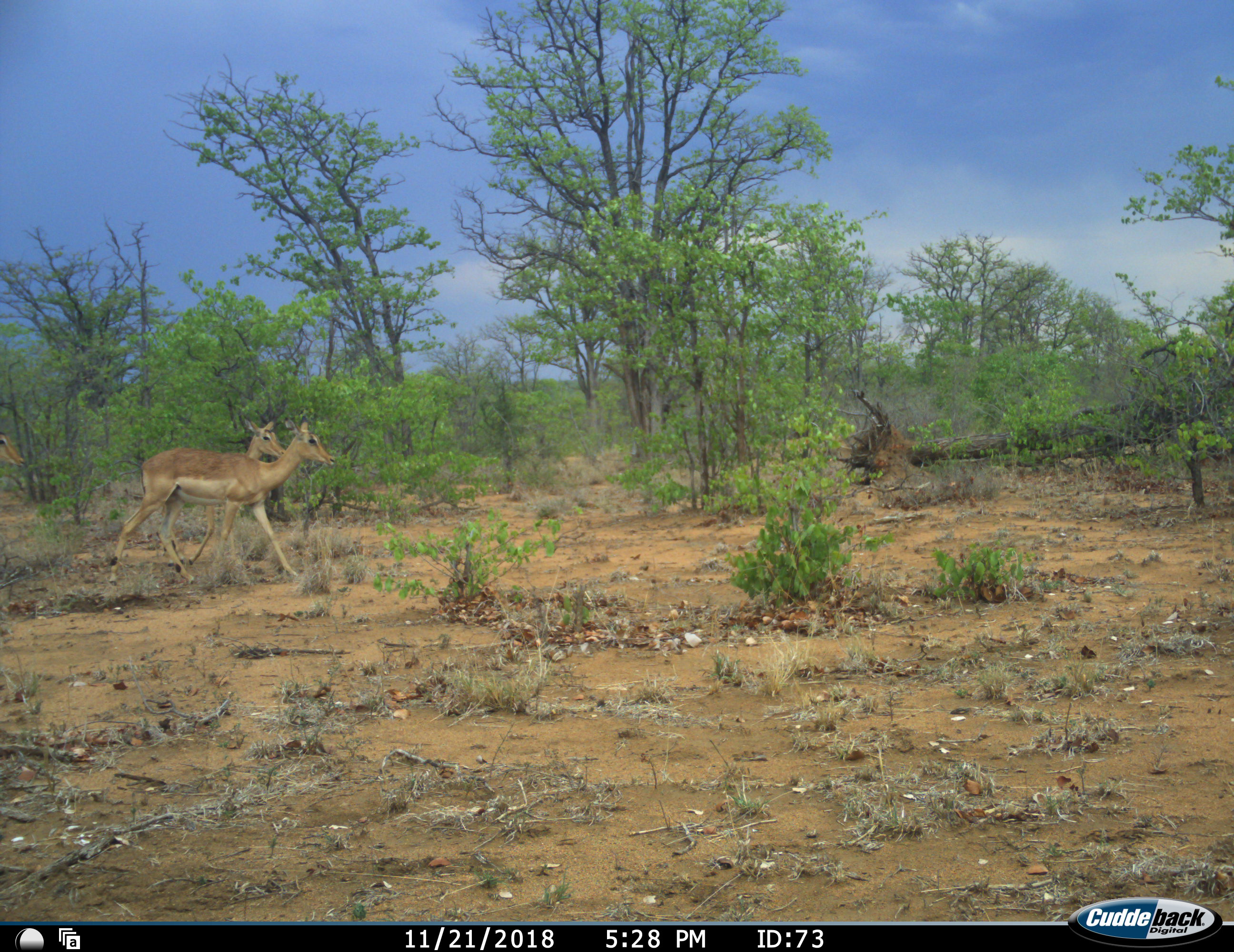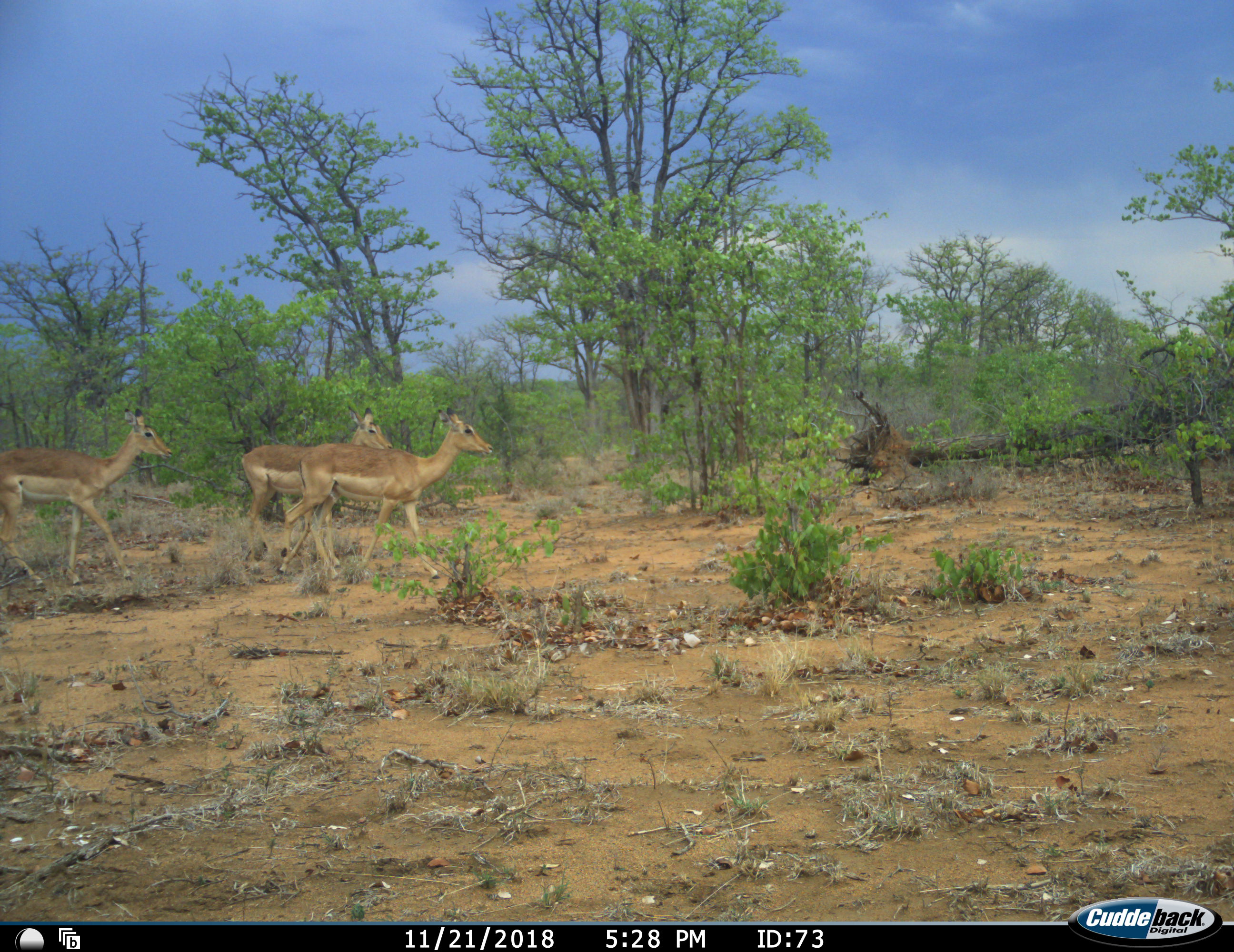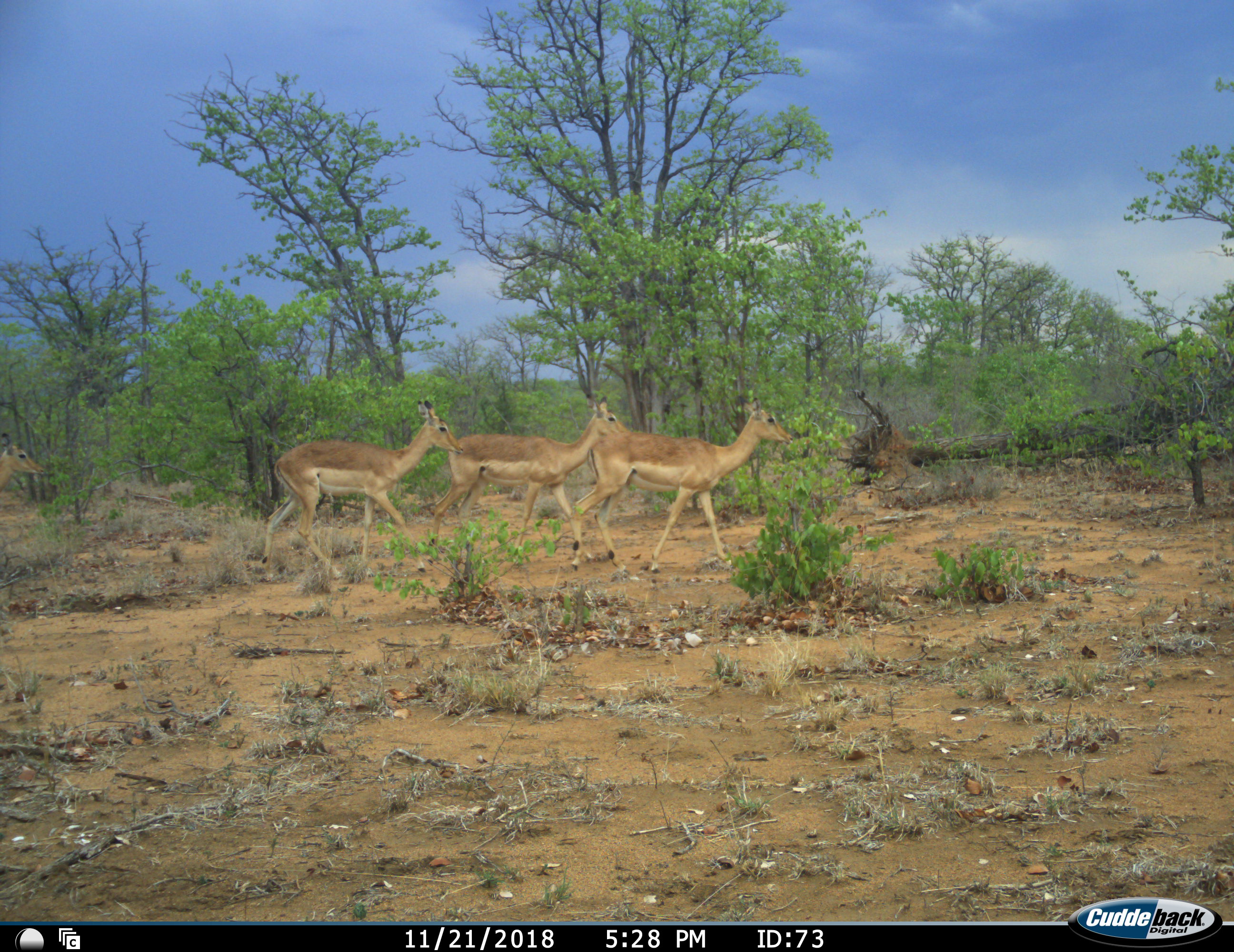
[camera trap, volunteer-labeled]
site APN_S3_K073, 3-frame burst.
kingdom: Animalia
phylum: Chordata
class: Mammalia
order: Artiodactyla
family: Bovidae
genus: Aepyceros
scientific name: Aepyceros melampus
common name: impala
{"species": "impala (Aepyceros melampus)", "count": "3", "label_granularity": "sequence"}